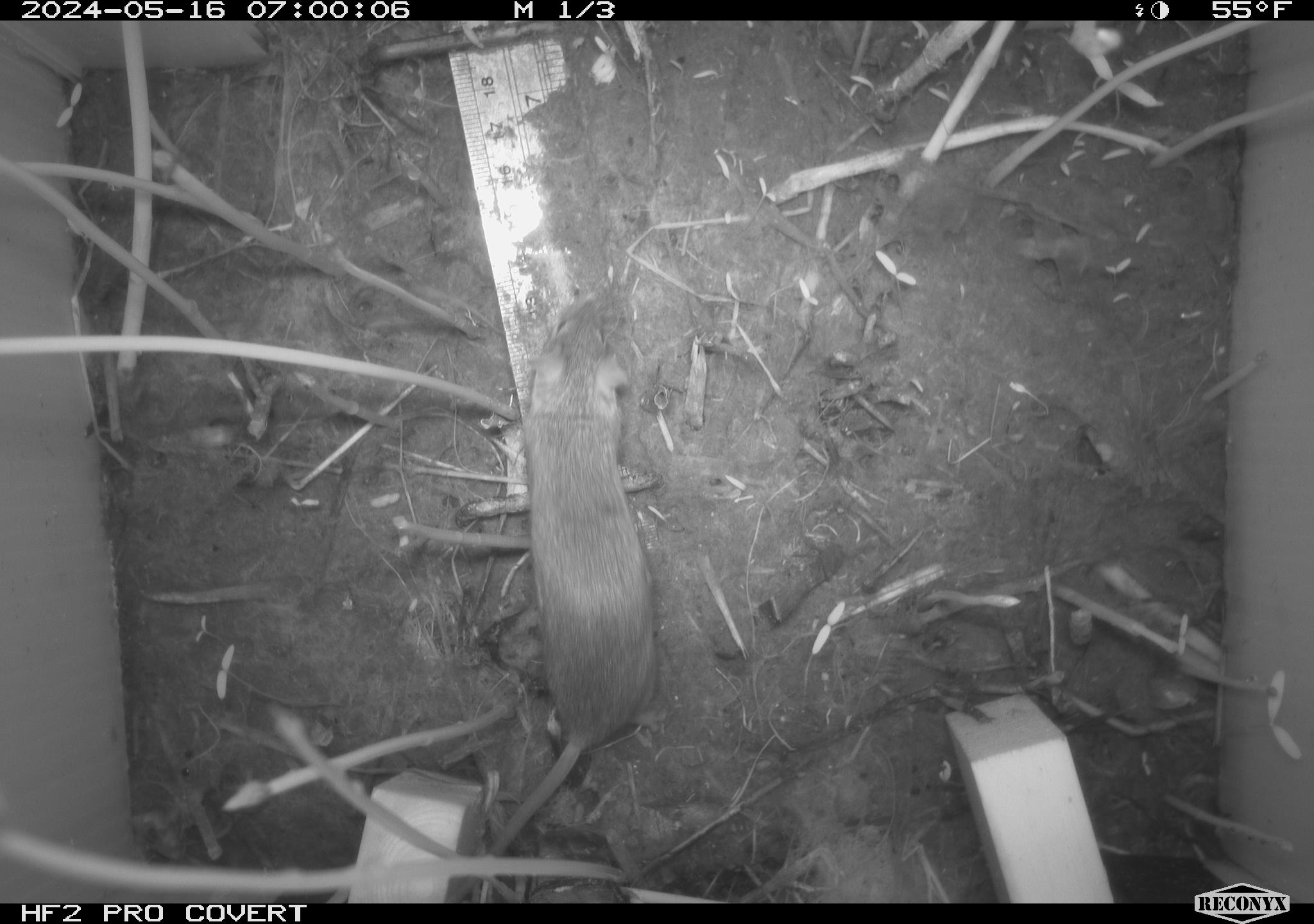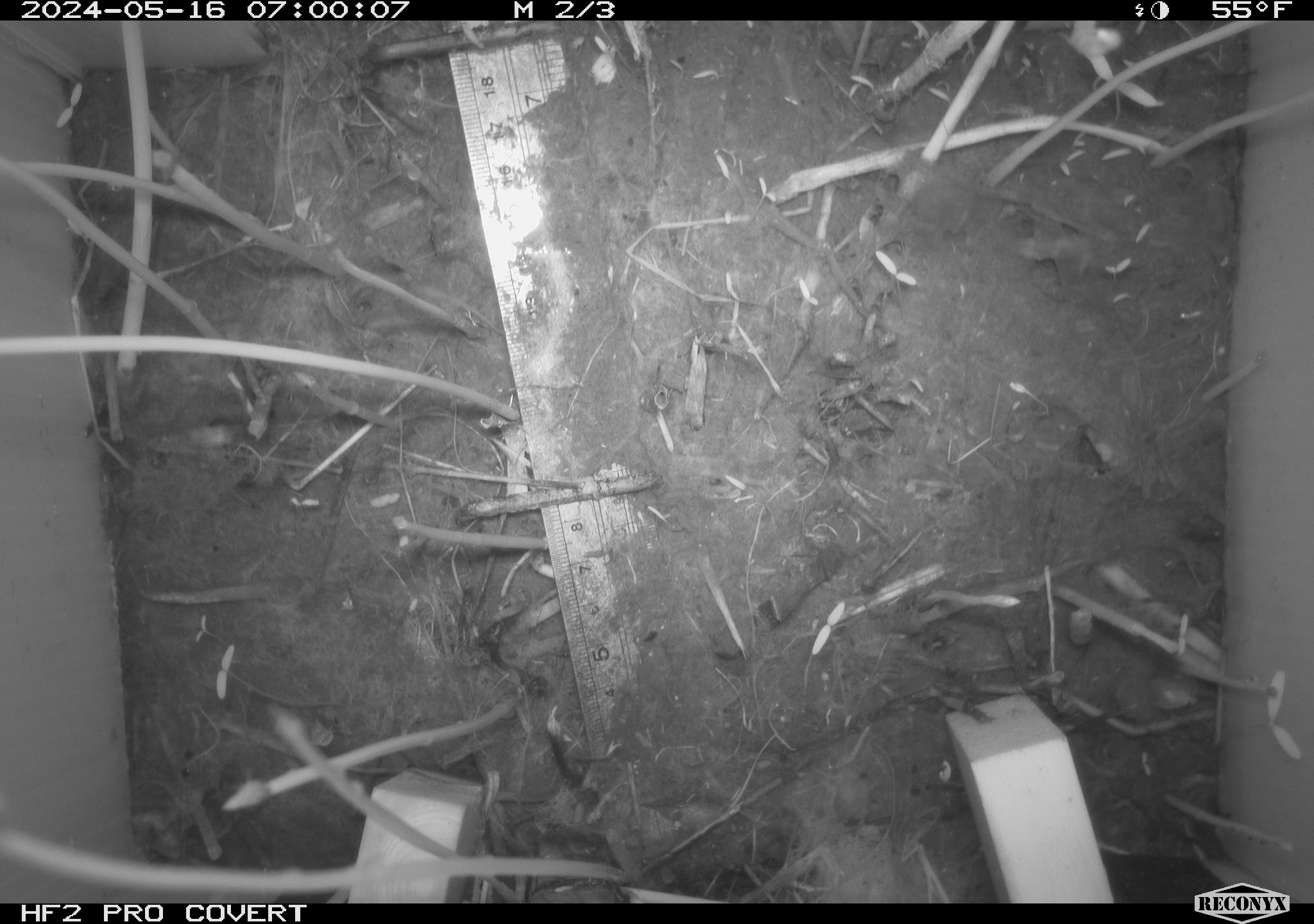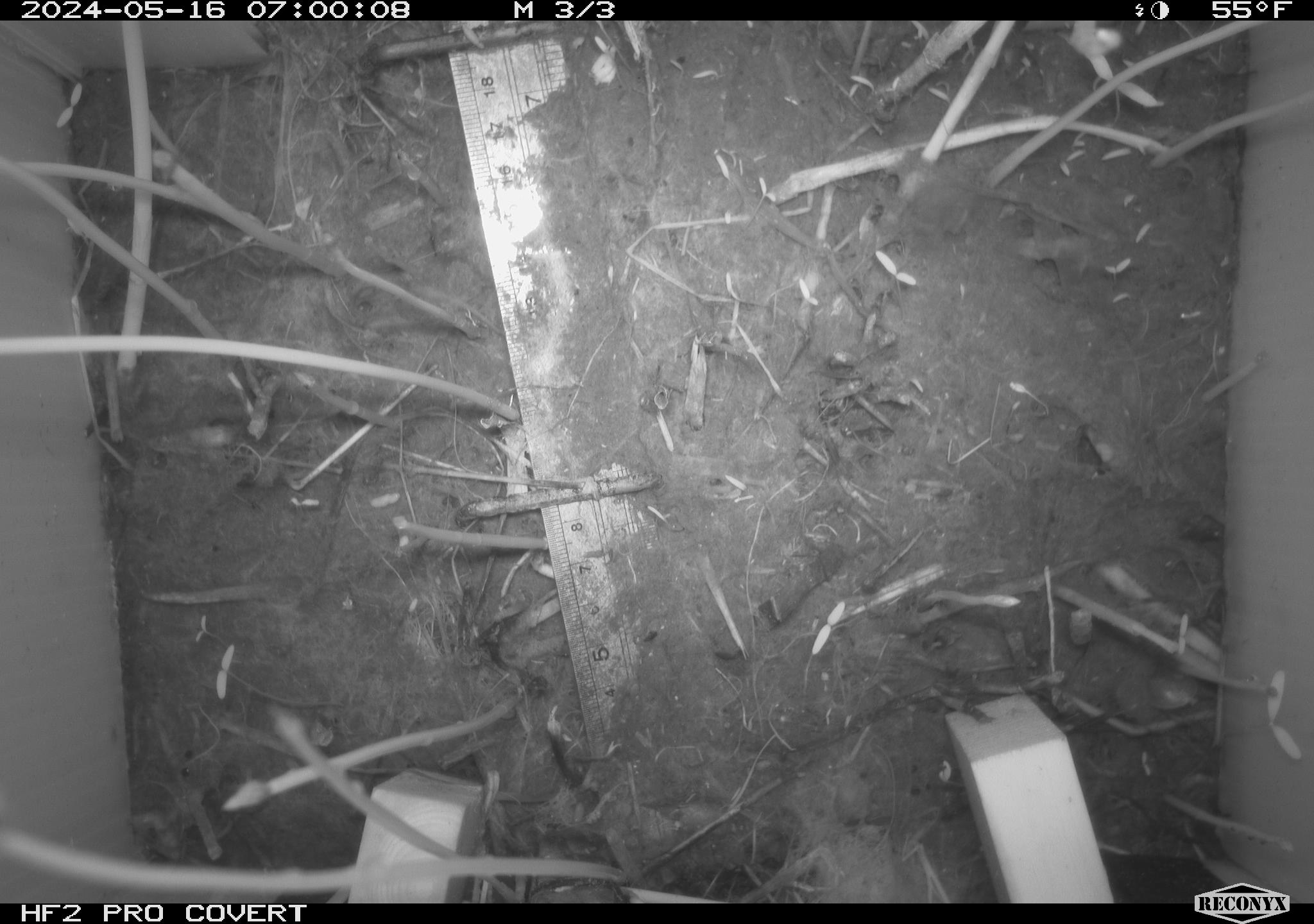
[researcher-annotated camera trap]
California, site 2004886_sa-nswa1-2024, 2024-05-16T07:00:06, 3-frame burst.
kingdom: Animalia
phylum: Chordata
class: Mammalia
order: Rodentia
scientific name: Rodentia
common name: rodent